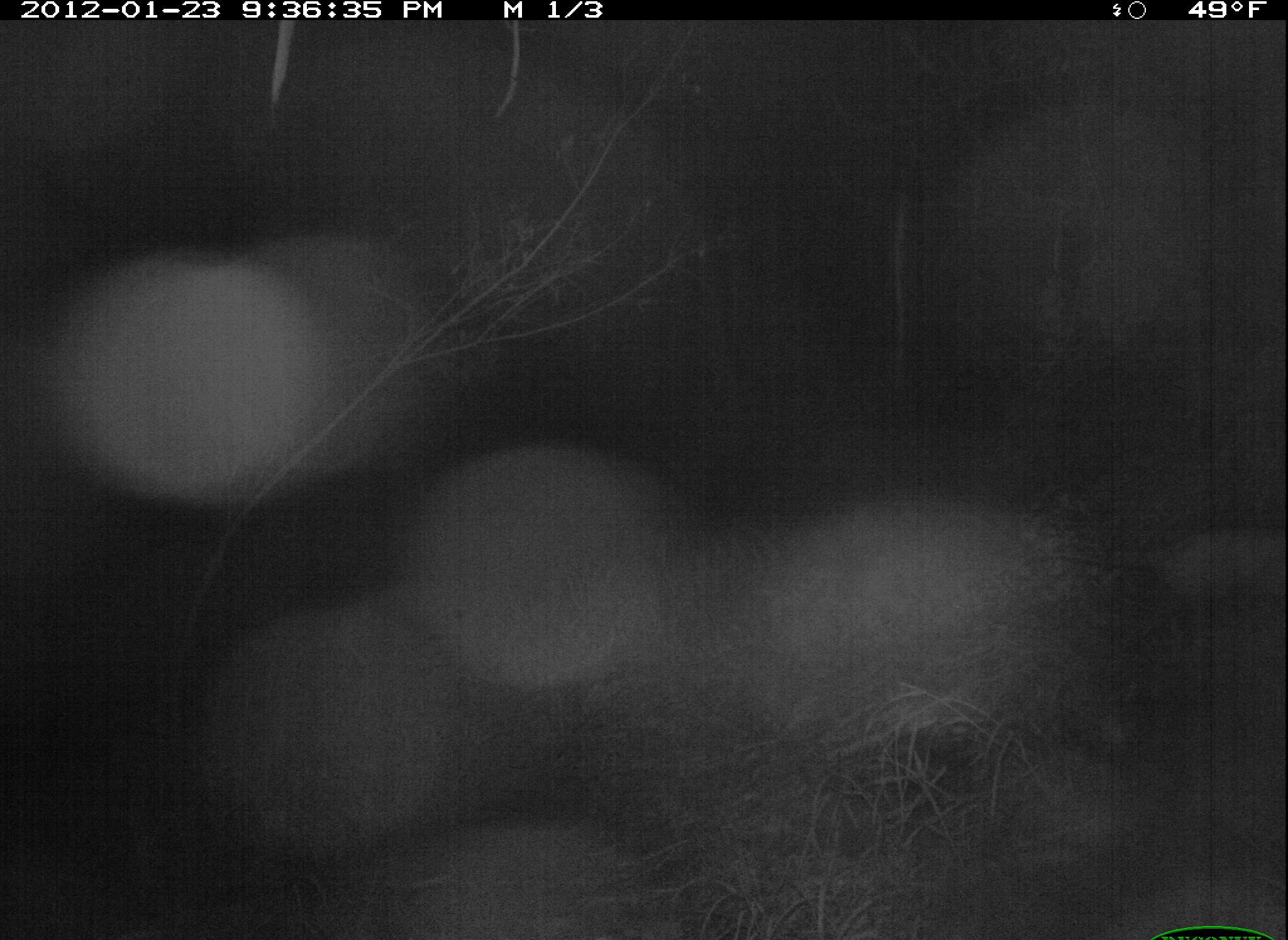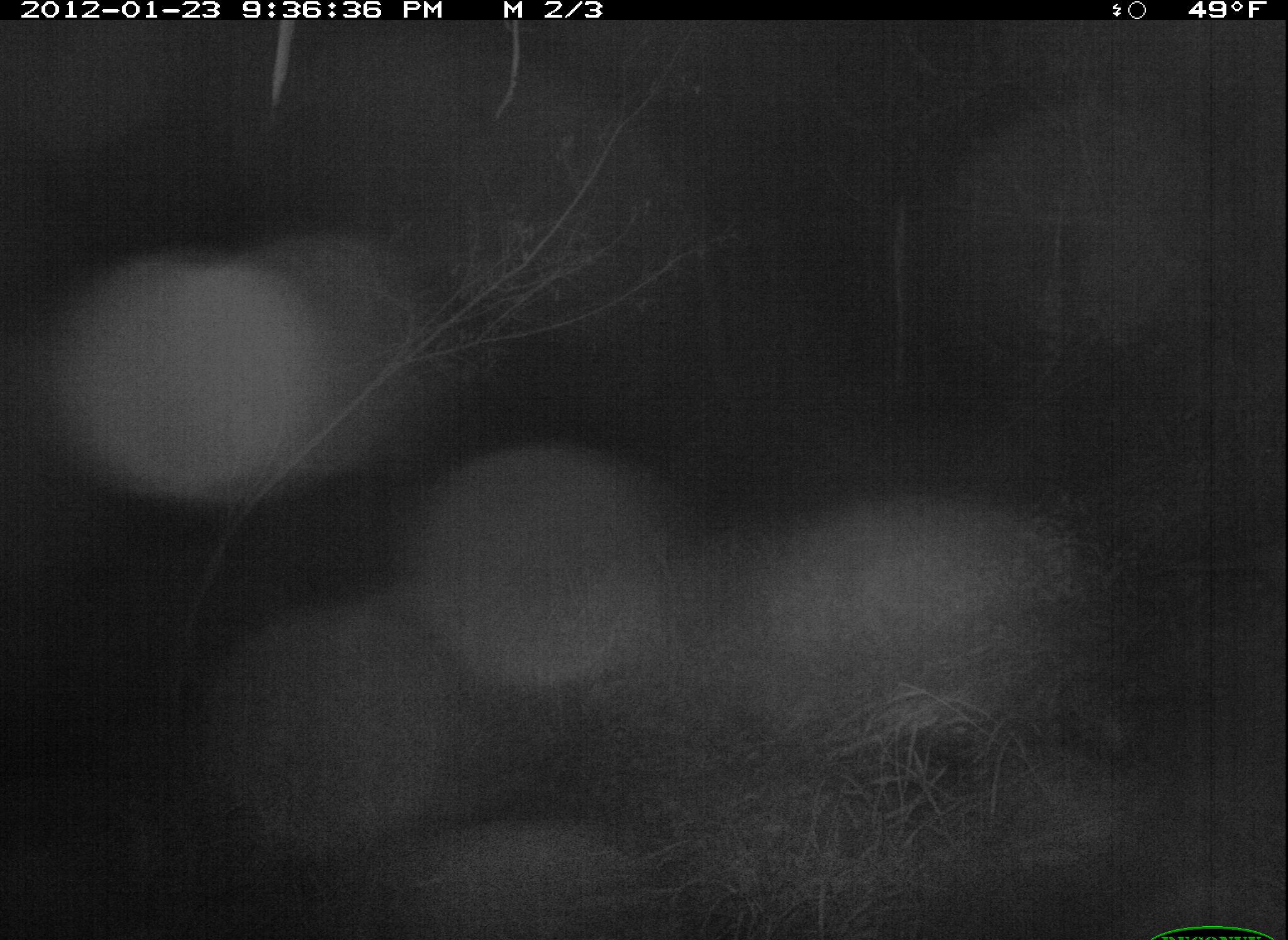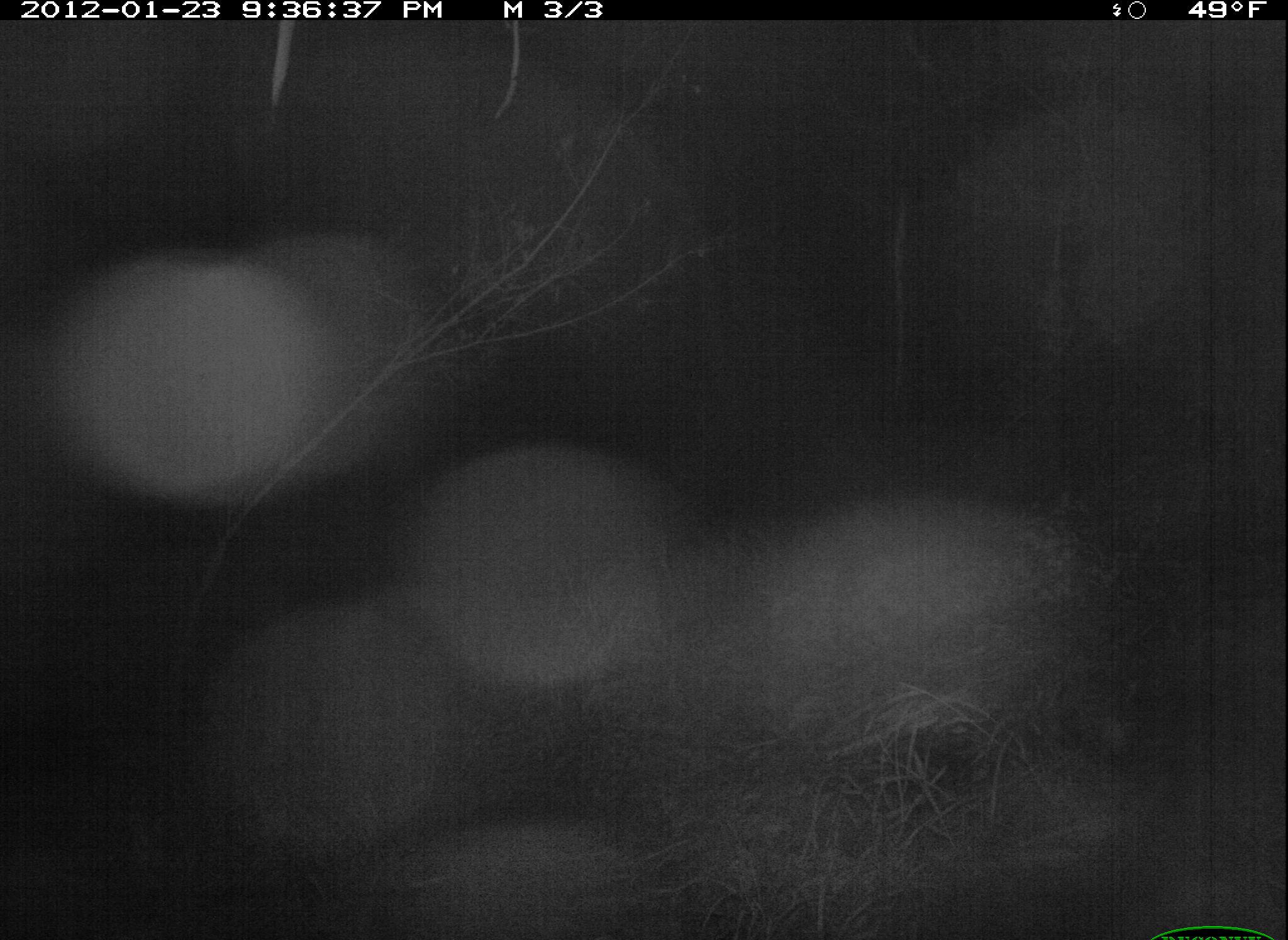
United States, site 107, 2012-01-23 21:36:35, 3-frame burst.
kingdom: Animalia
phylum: Chordata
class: Mammalia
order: Didelphimorphia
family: Didelphidae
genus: Didelphis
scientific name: Didelphis virginiana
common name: virginia opossum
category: opossum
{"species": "opossum (virginia opossum) (Didelphis virginiana)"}